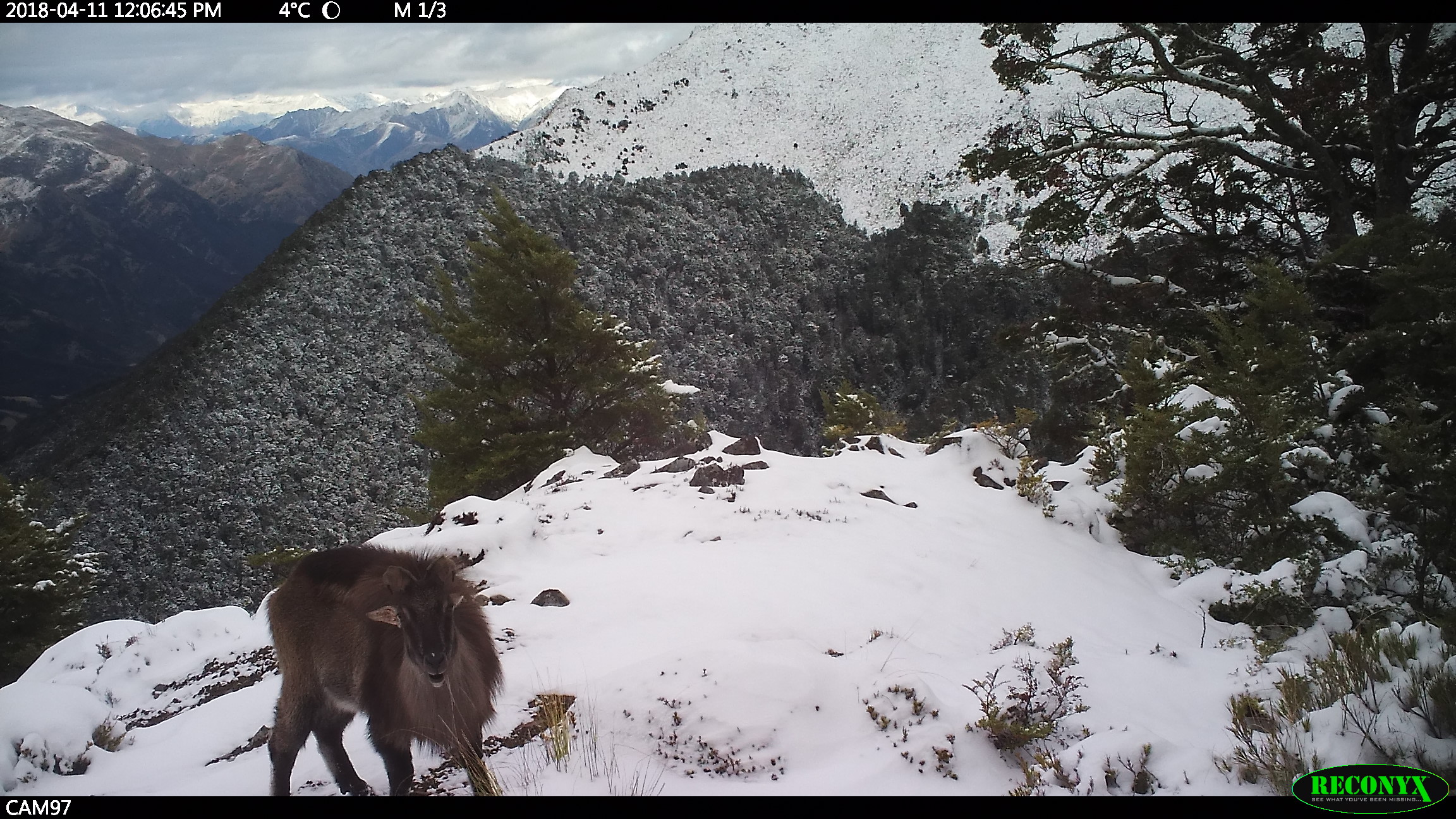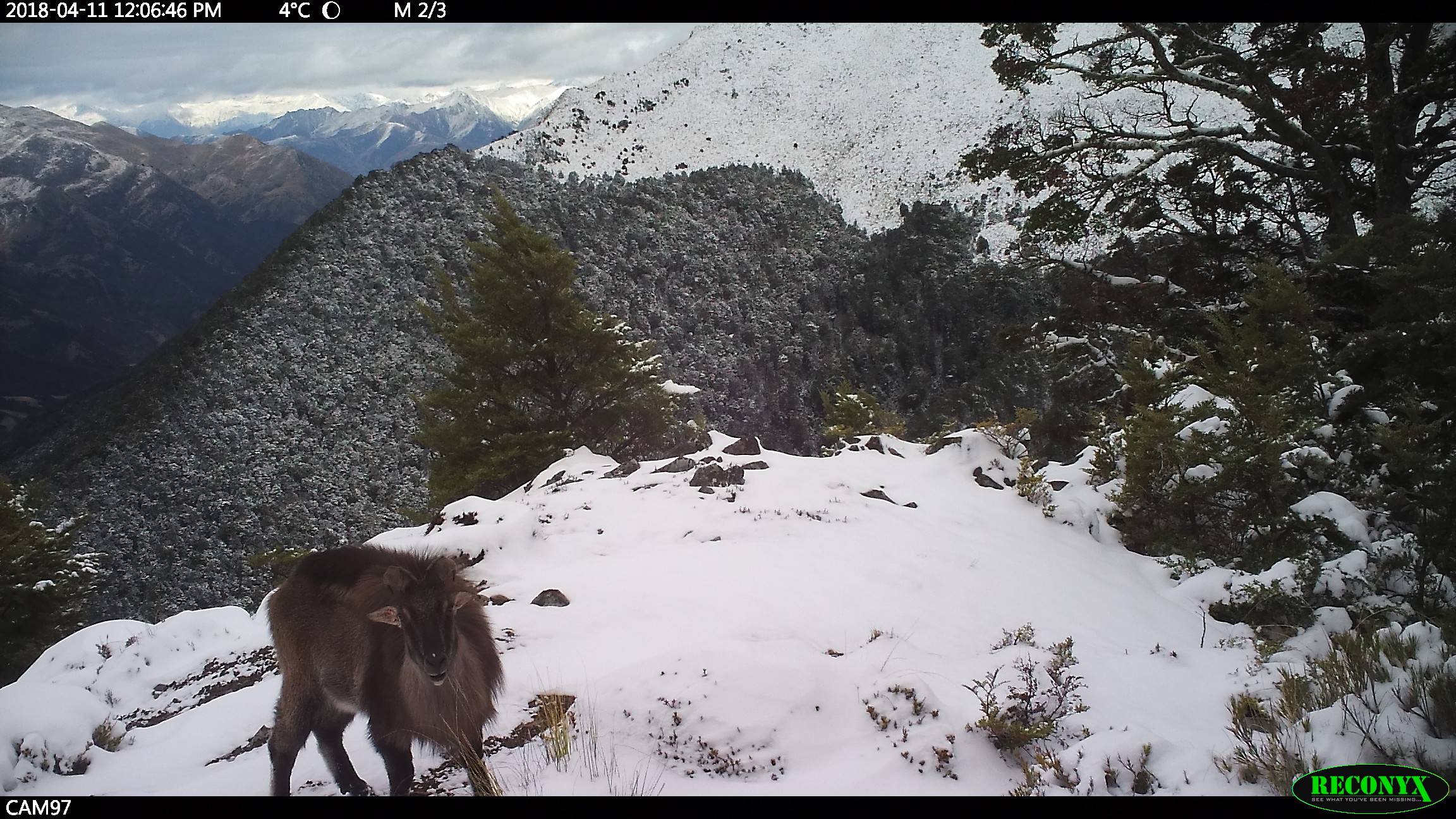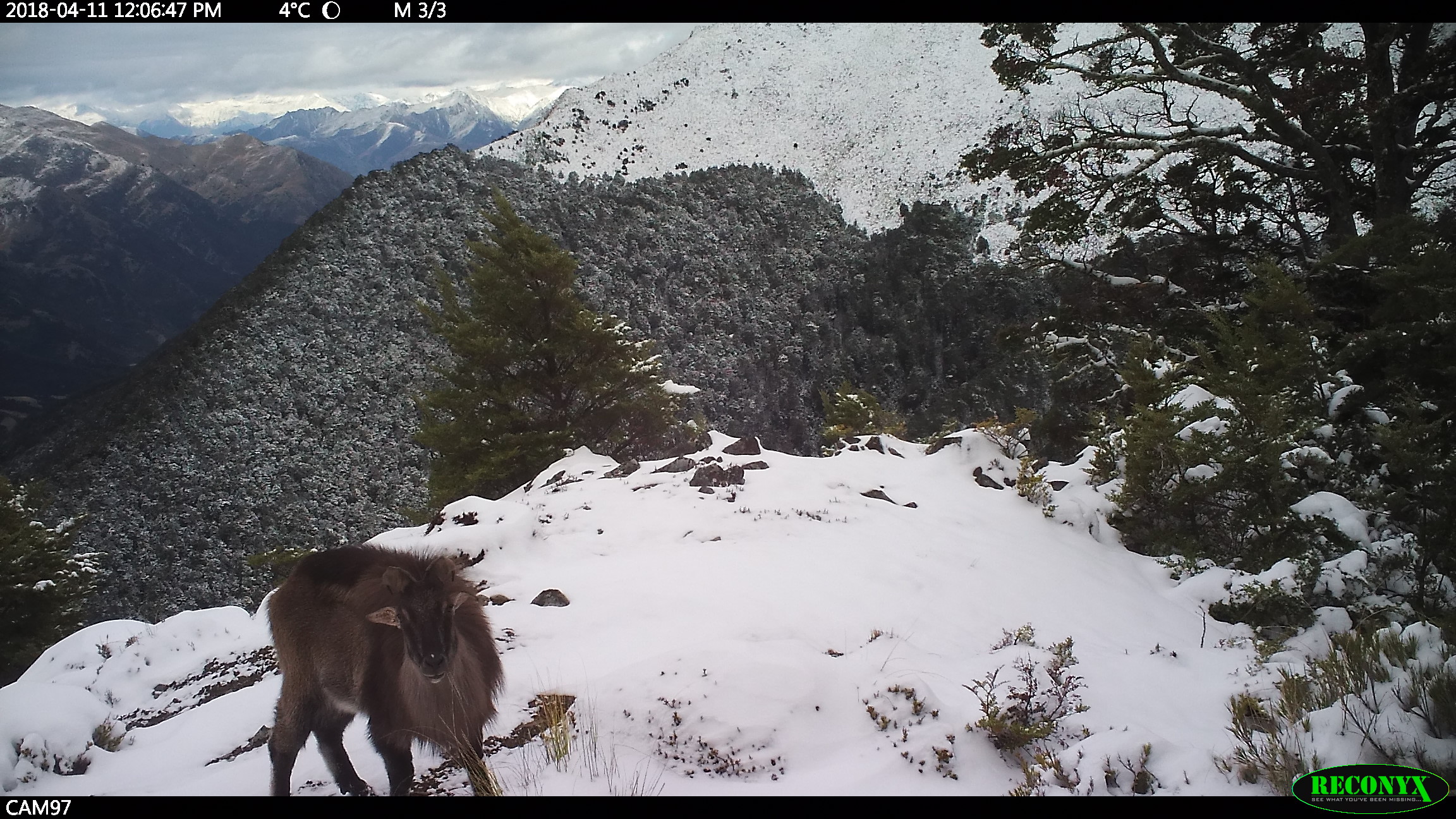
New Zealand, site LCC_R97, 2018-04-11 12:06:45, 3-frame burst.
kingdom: Animalia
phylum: Chordata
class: Mammalia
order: Artiodactyla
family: Bovidae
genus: Nilgiritragus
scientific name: Nilgiritragus hylocrius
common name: tahr